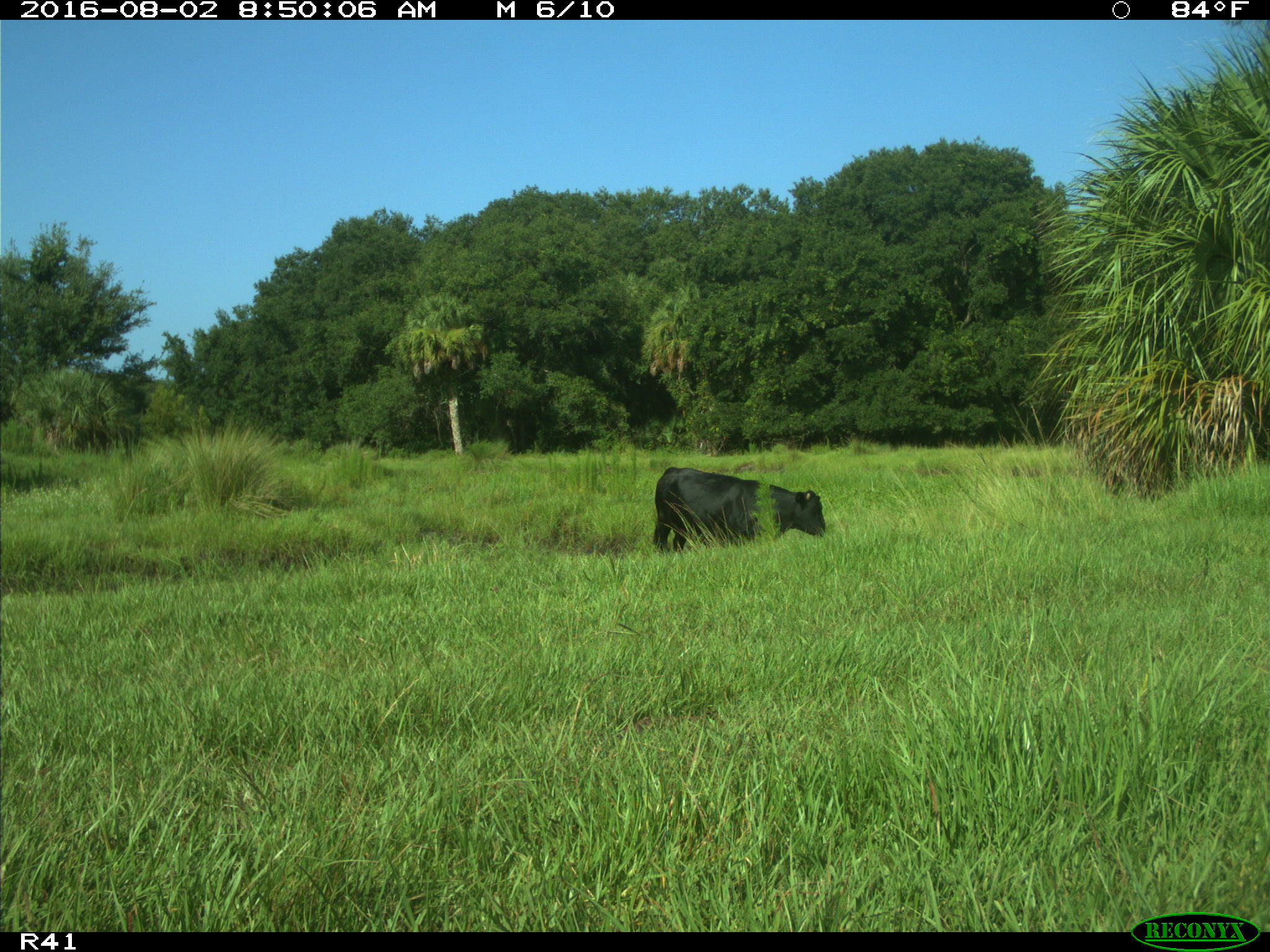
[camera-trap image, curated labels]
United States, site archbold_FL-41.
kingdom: Animalia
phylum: Chordata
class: Mammalia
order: Artiodactyla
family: Bovidae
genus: Bos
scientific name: Bos taurus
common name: domestic cow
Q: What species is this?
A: Bos taurus (domestic cow).